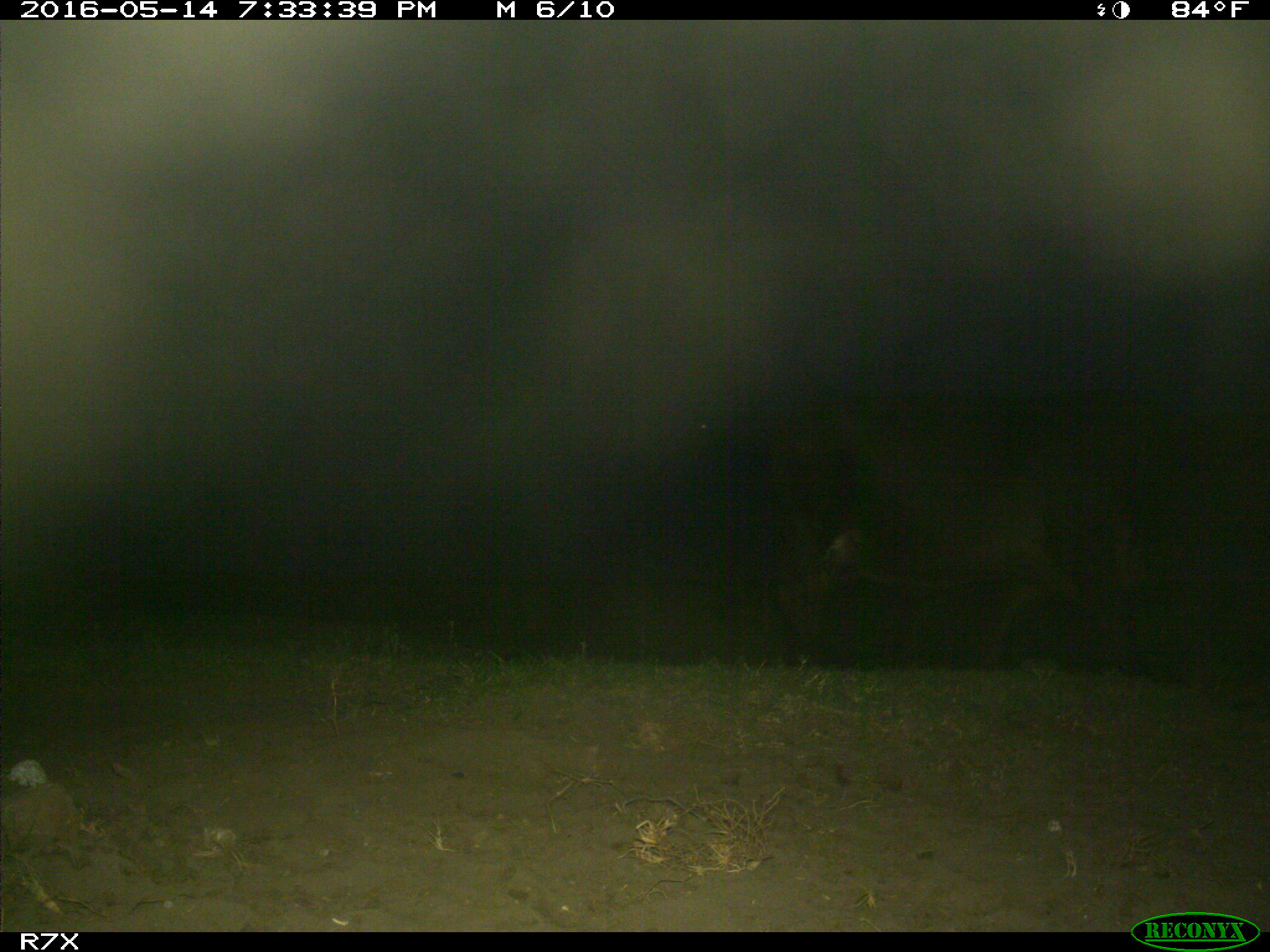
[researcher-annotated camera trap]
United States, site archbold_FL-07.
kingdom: Animalia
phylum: Chordata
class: Mammalia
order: Artiodactyla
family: Bovidae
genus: Bos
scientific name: Bos taurus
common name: domestic cow